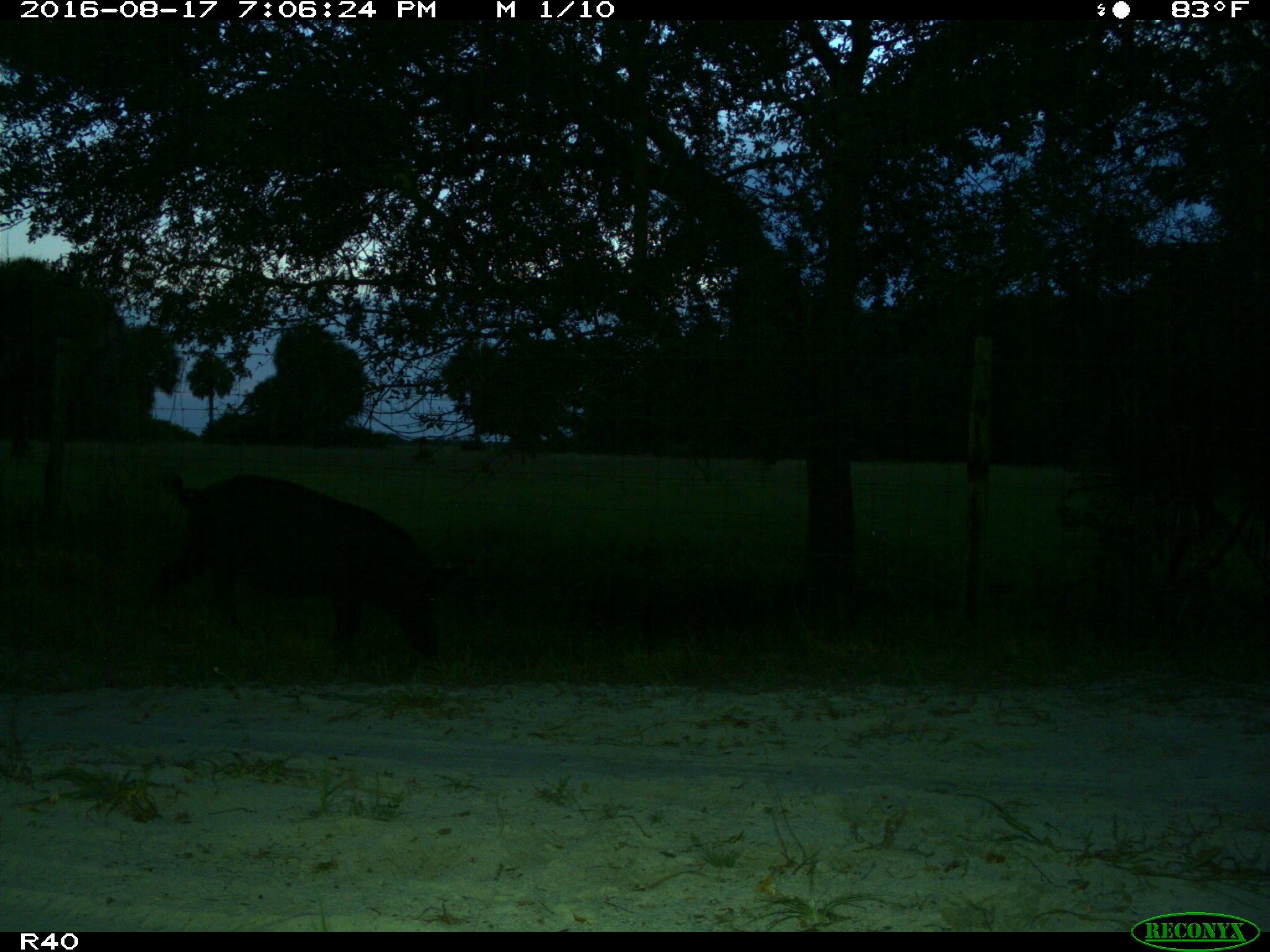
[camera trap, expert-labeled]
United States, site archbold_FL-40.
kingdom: Animalia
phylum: Chordata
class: Mammalia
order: Artiodactyla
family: Suidae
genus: Sus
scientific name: Sus scrofa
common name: wild boar